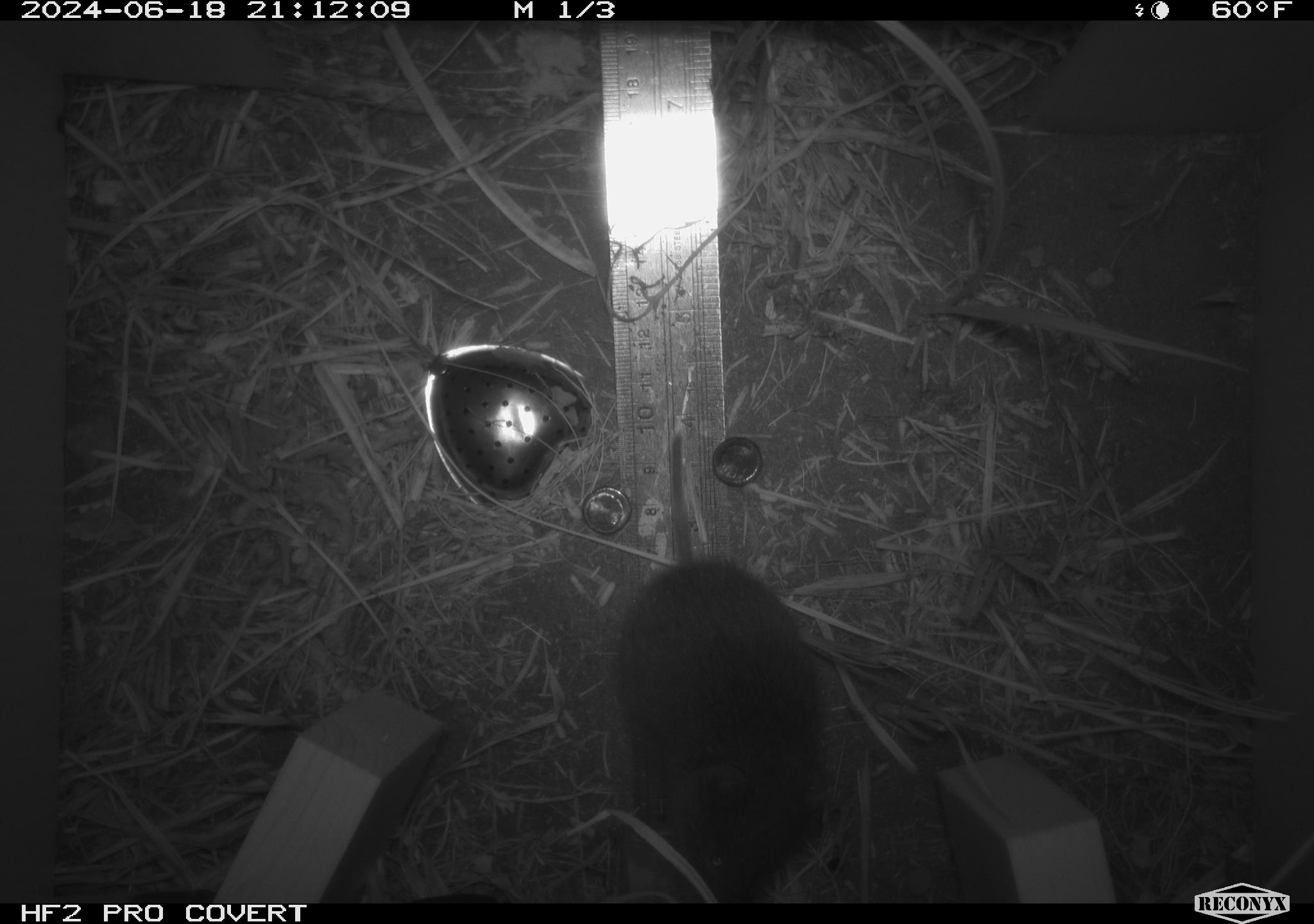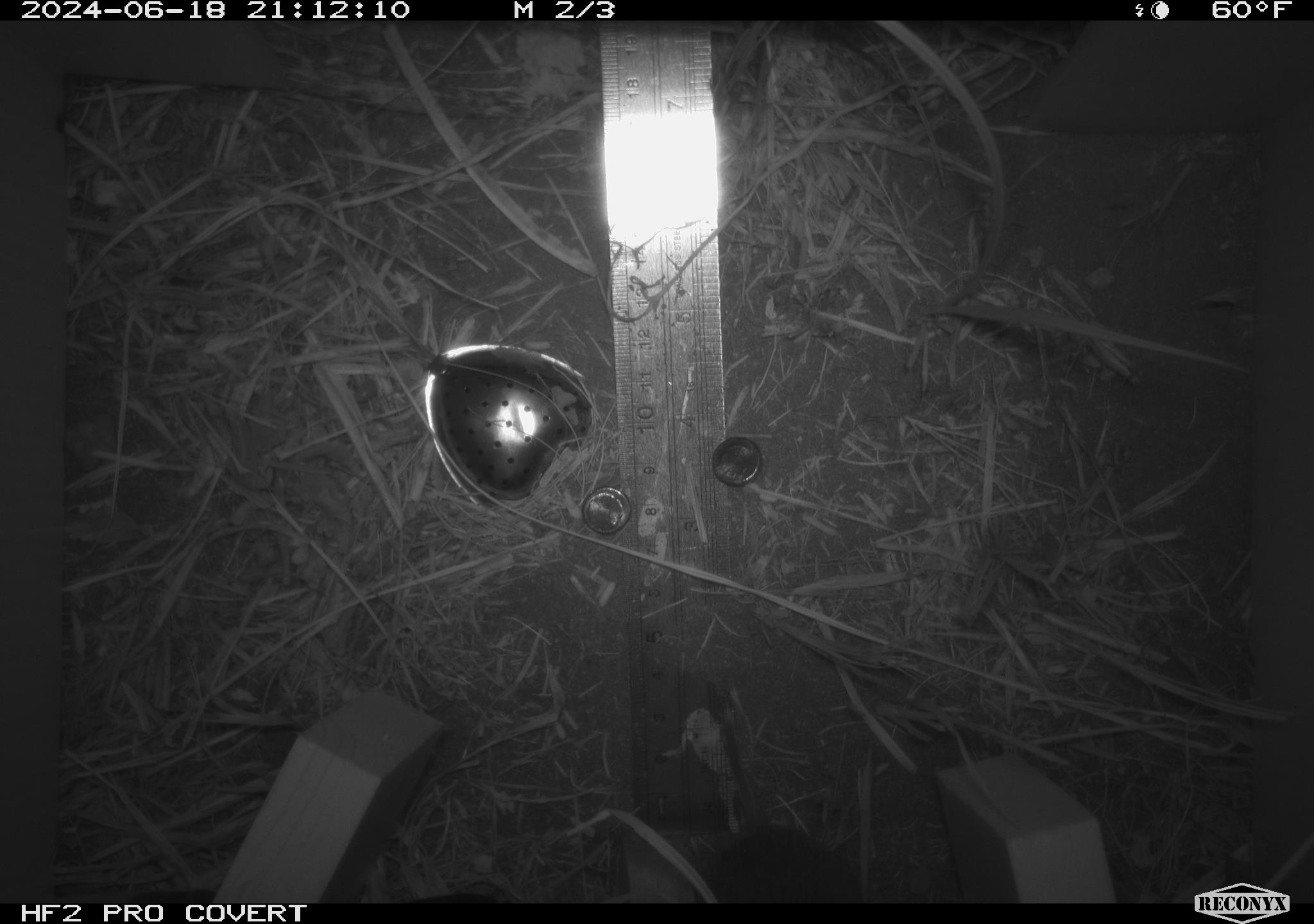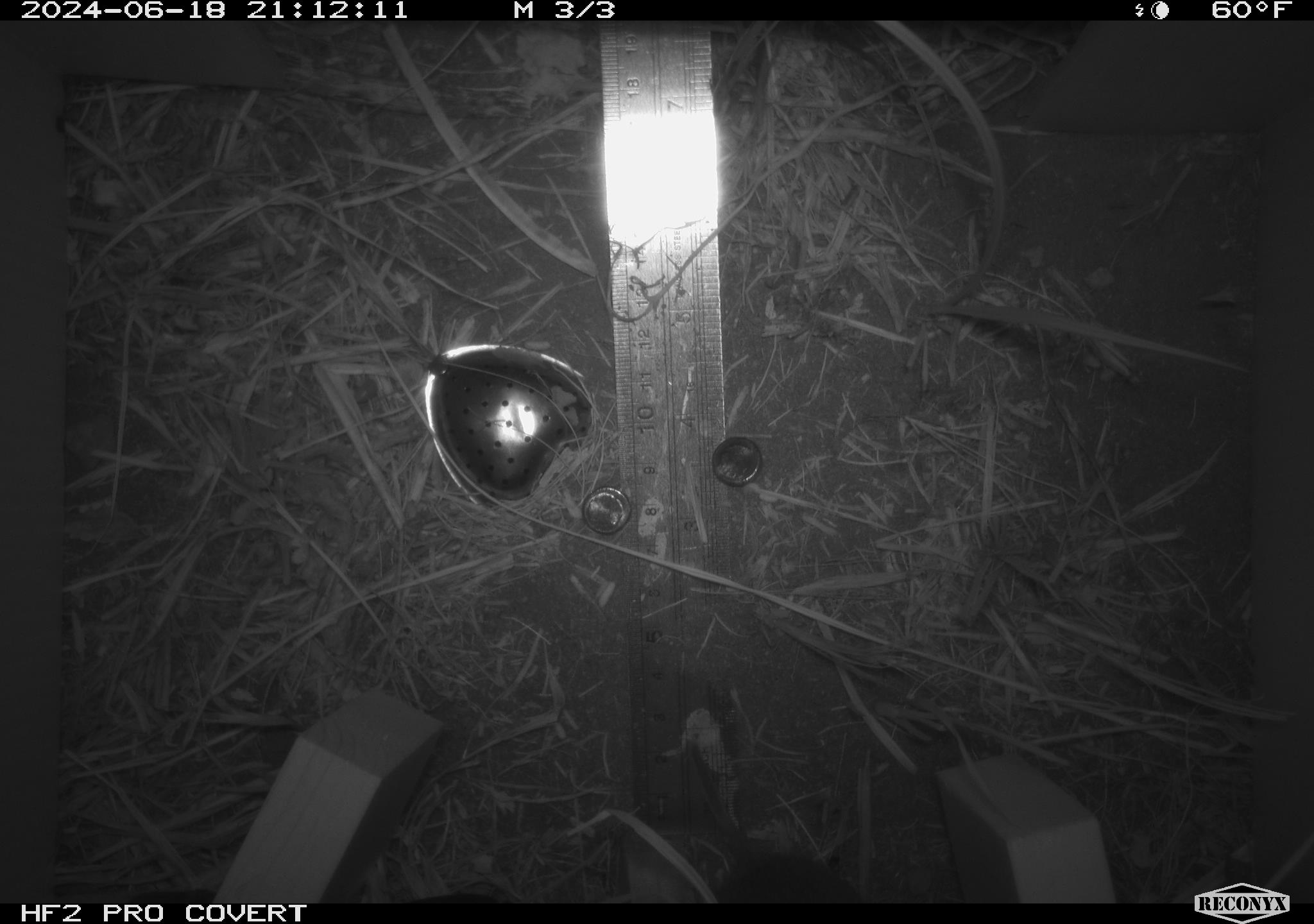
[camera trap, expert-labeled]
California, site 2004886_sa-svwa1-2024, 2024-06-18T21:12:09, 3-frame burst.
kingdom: Animalia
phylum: Chordata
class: Mammalia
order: Rodentia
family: Cricetidae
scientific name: Arvicolinae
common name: voles, lemmings, and muskrats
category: arvicolinae subfamily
Arvicolinae subfamily (voles, lemmings, and muskrats) (Arvicolinae).